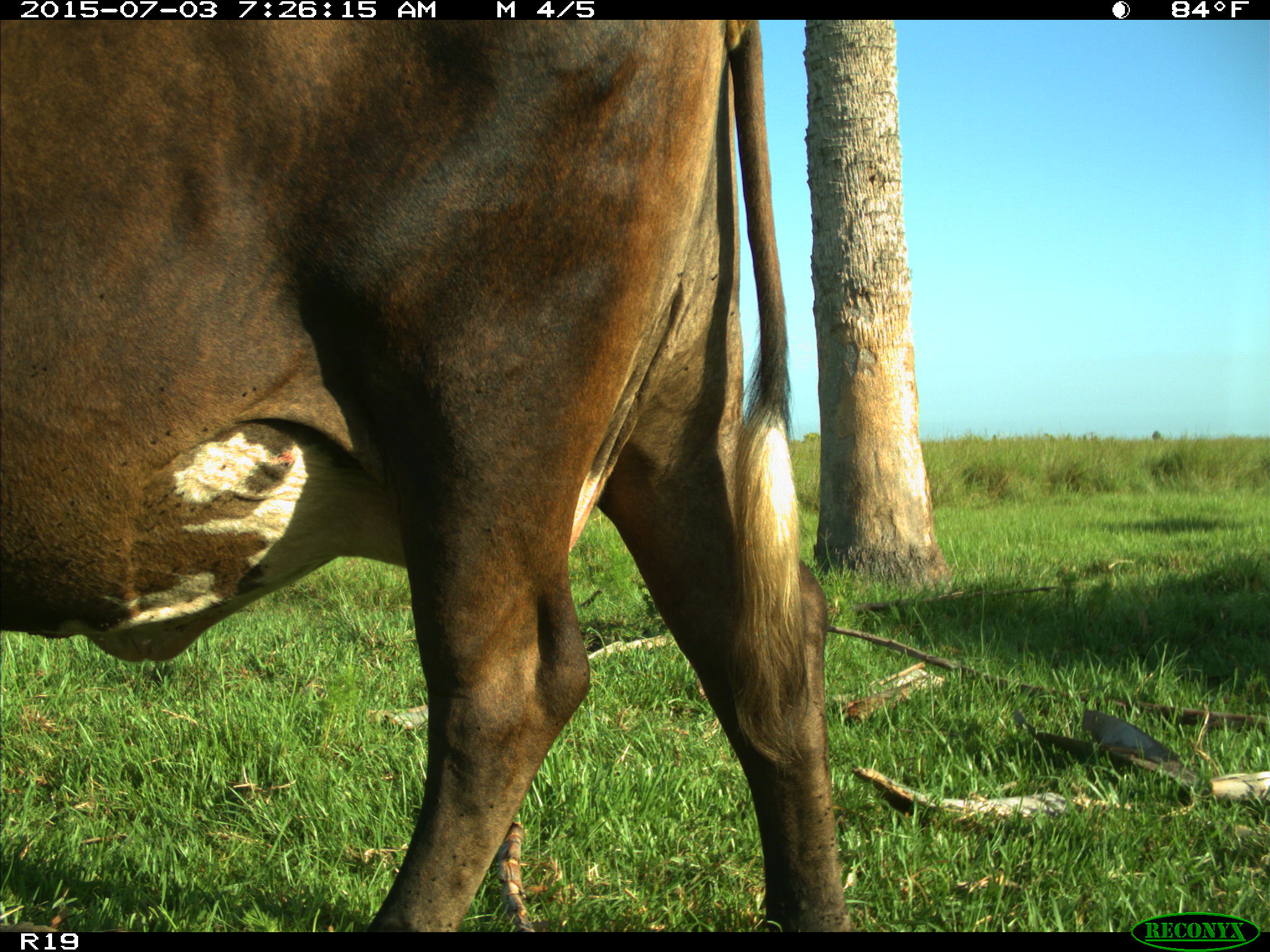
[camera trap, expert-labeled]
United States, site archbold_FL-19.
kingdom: Animalia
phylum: Chordata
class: Mammalia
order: Artiodactyla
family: Bovidae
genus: Bos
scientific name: Bos taurus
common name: domestic cow